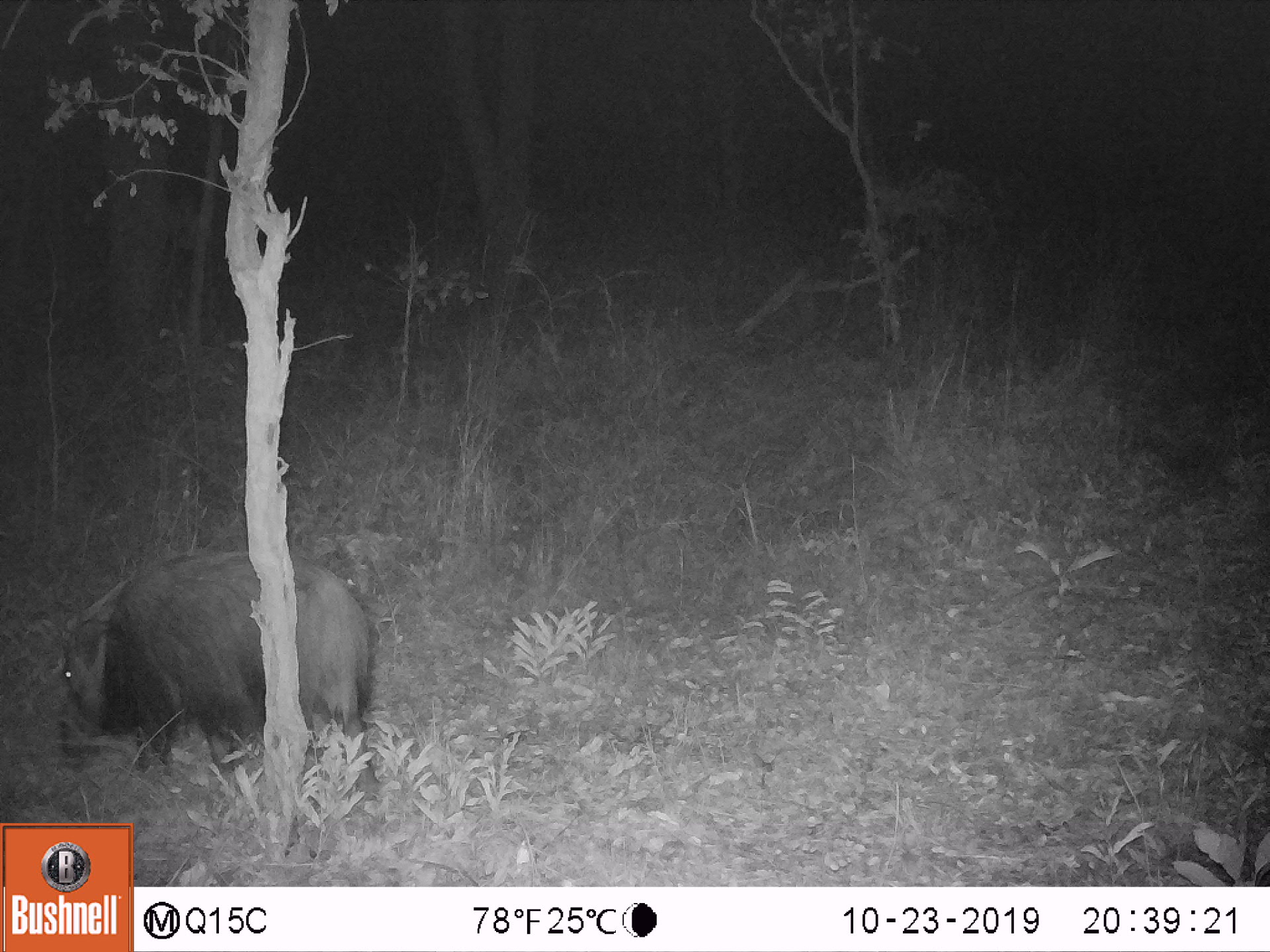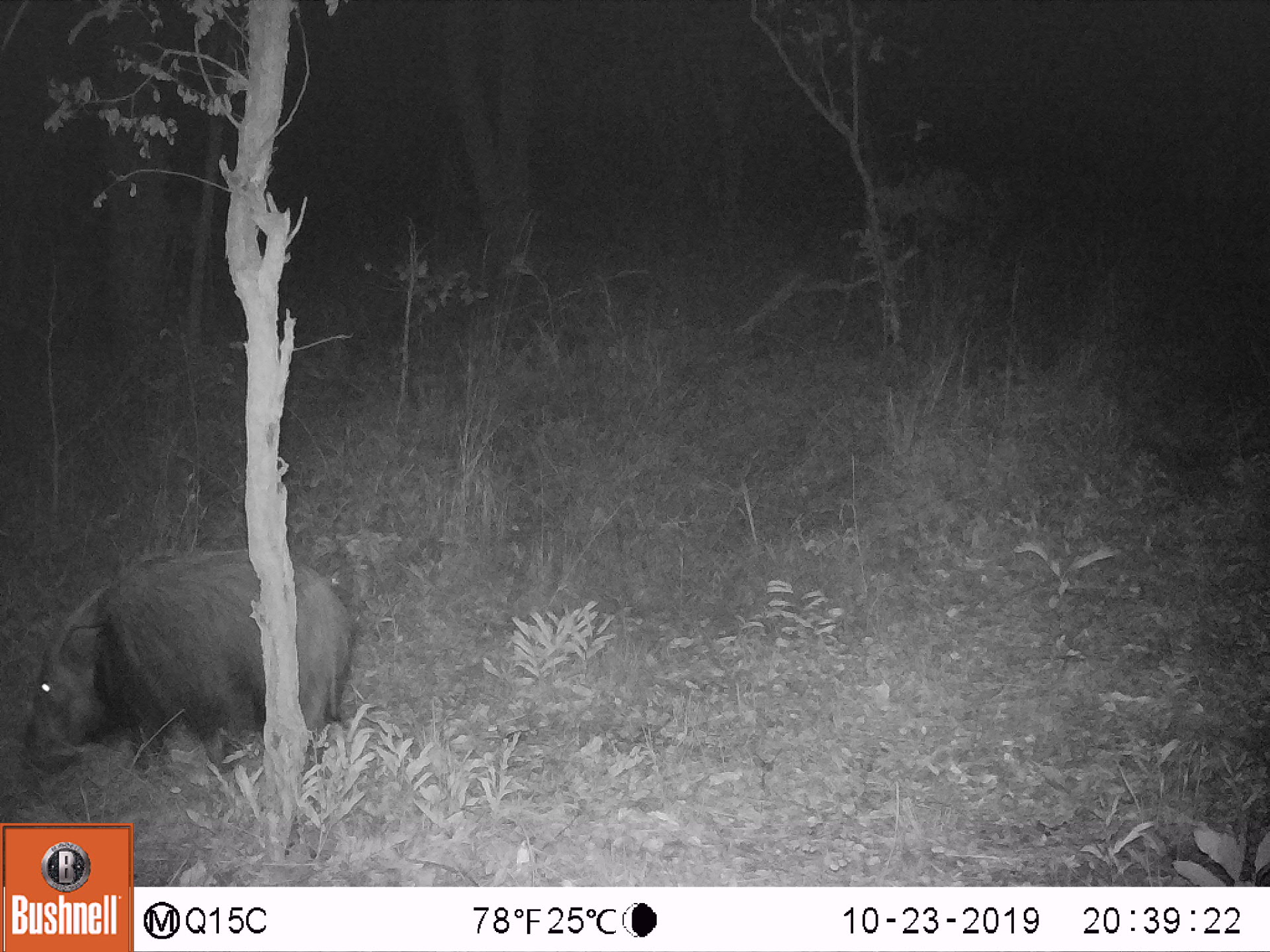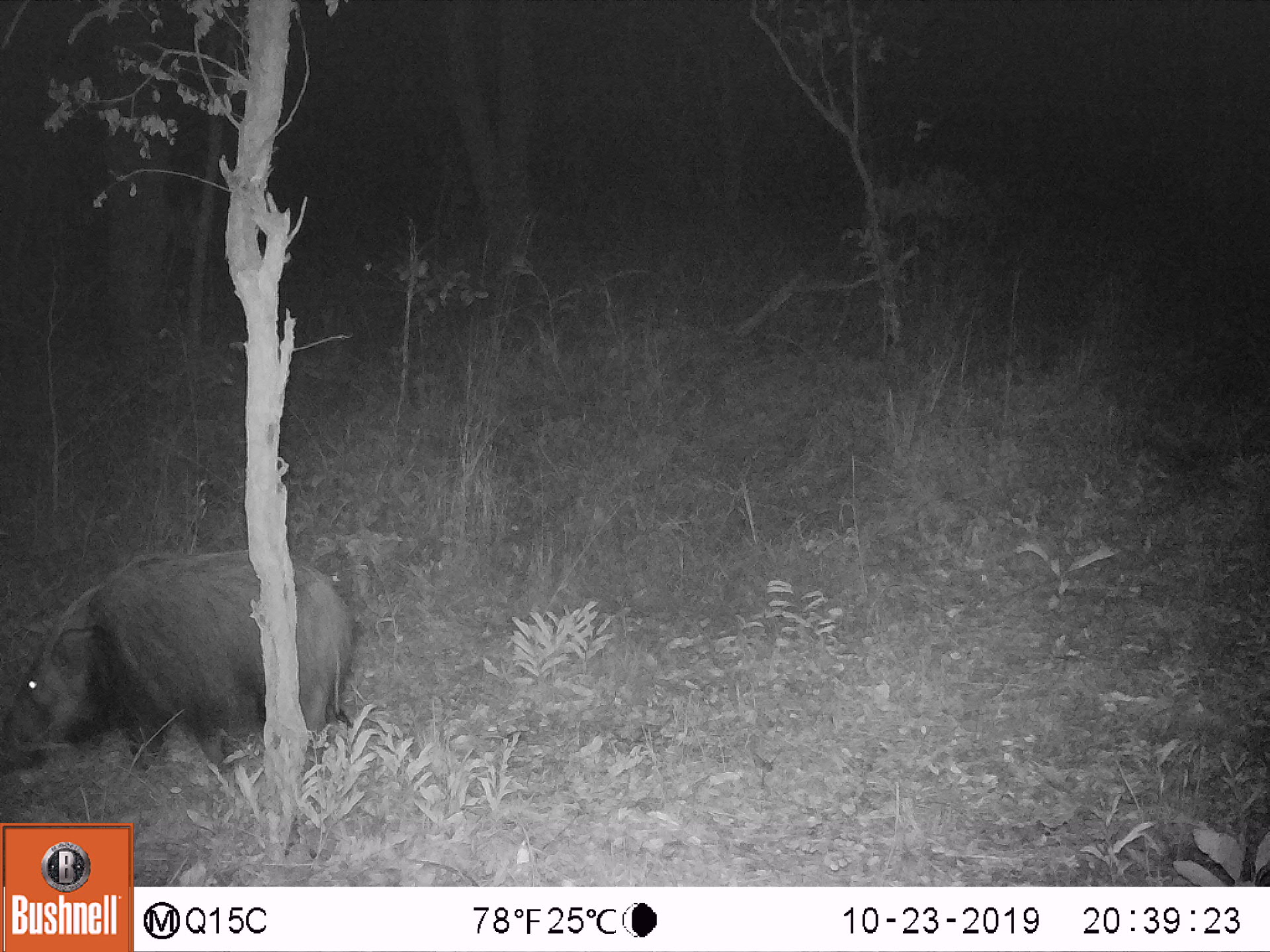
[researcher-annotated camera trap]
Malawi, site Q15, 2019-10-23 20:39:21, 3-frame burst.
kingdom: Animalia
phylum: Chordata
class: Mammalia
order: Artiodactyla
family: Suidae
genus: Potamochoerus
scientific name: Potamochoerus larvatus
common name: bushpig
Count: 1.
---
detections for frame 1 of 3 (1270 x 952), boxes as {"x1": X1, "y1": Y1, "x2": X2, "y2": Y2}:
bushpig: {"x1": 53, "y1": 549, "x2": 374, "y2": 769}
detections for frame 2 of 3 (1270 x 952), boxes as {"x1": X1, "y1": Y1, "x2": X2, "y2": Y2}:
bushpig: {"x1": 19, "y1": 546, "x2": 355, "y2": 777}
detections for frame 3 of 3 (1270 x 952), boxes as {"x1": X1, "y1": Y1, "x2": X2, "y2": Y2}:
bushpig: {"x1": 1, "y1": 546, "x2": 354, "y2": 767}